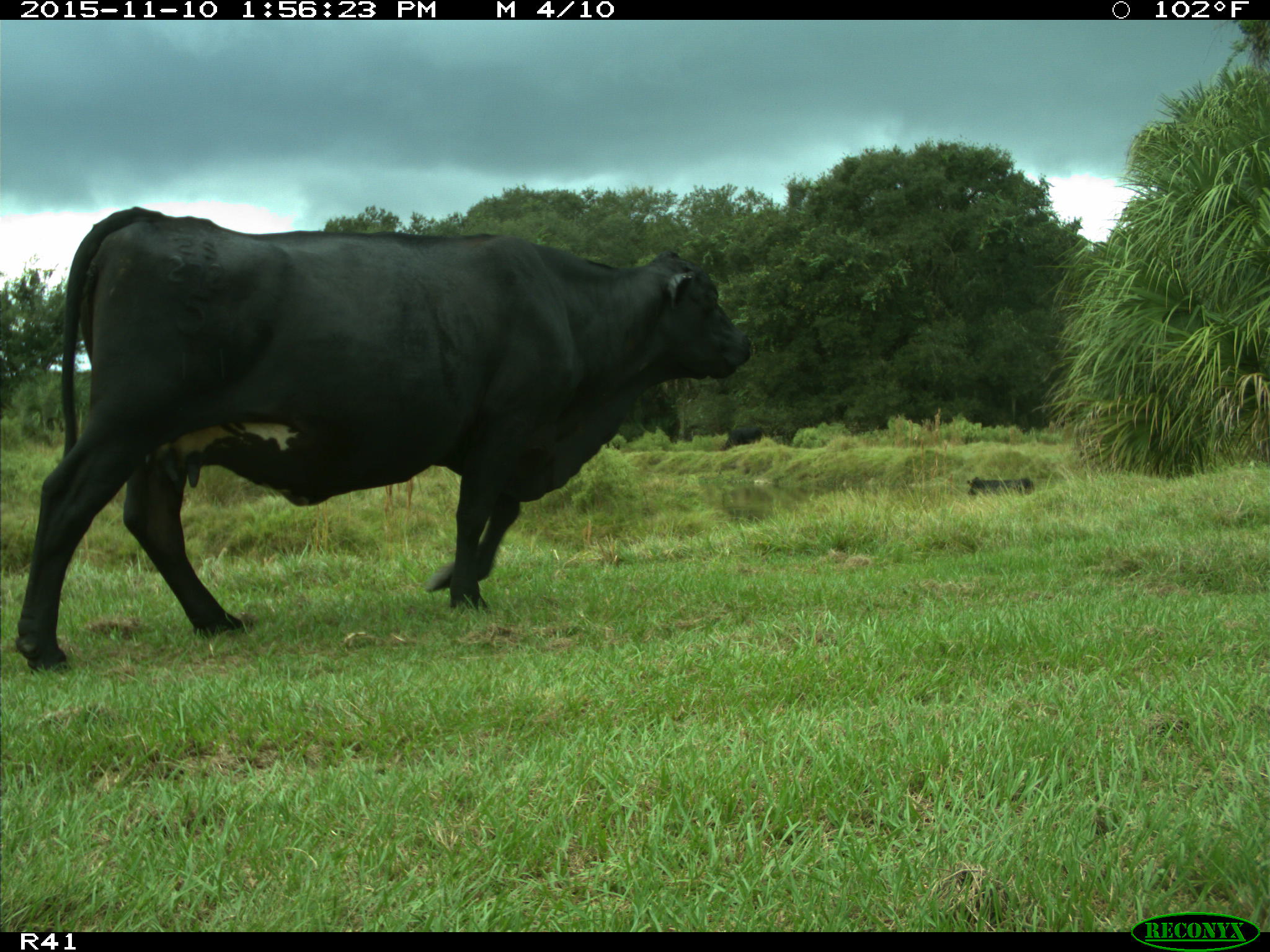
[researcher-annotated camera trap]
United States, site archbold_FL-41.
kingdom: Animalia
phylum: Chordata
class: Mammalia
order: Artiodactyla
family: Bovidae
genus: Bos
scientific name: Bos taurus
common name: domestic cow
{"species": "Bos taurus (domestic cow)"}